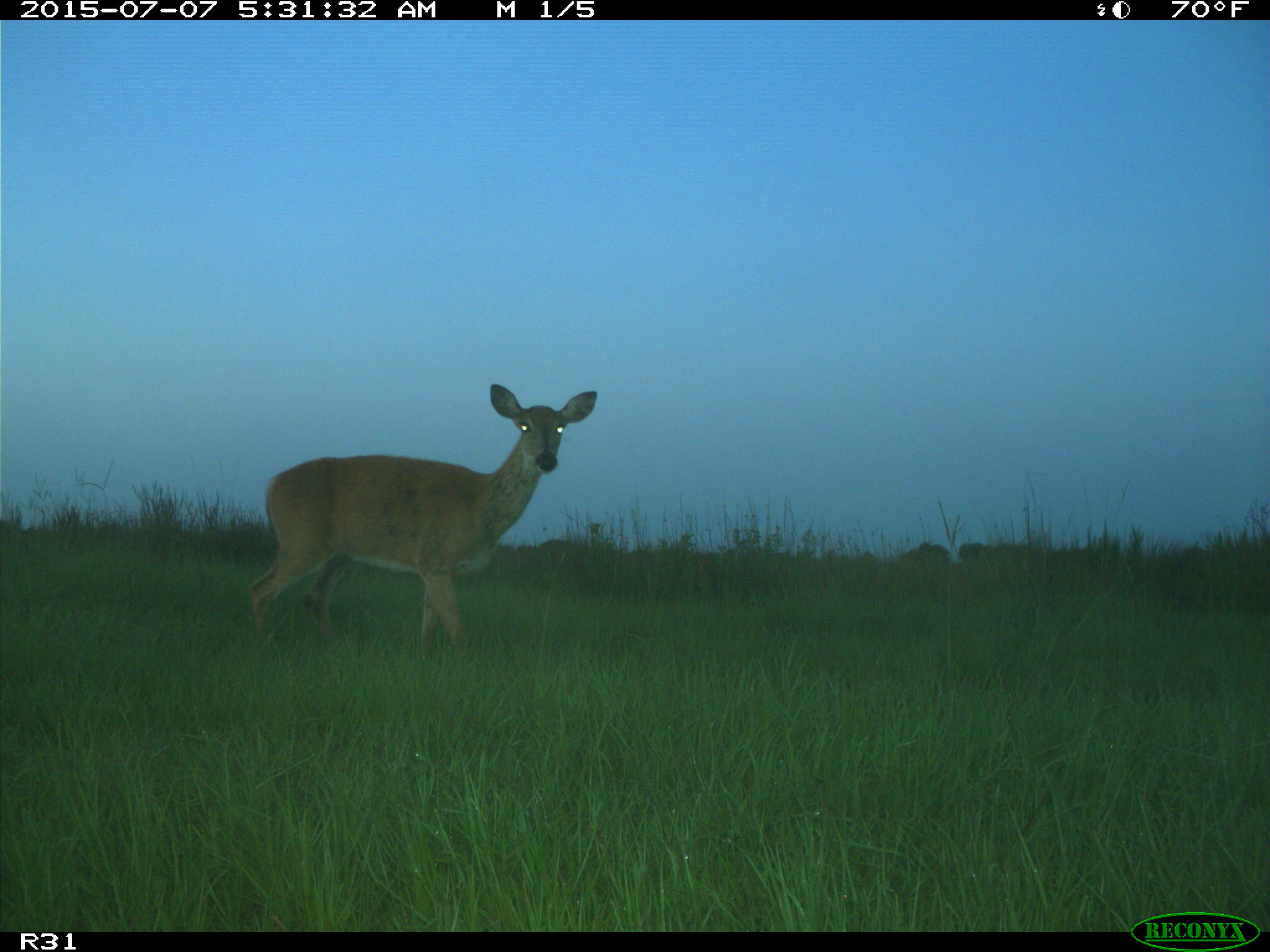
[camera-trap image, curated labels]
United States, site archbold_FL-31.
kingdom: Animalia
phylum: Chordata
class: Mammalia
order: Artiodactyla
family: Cervidae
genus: Odocoileus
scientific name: Odocoileus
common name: deer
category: unidentified deer